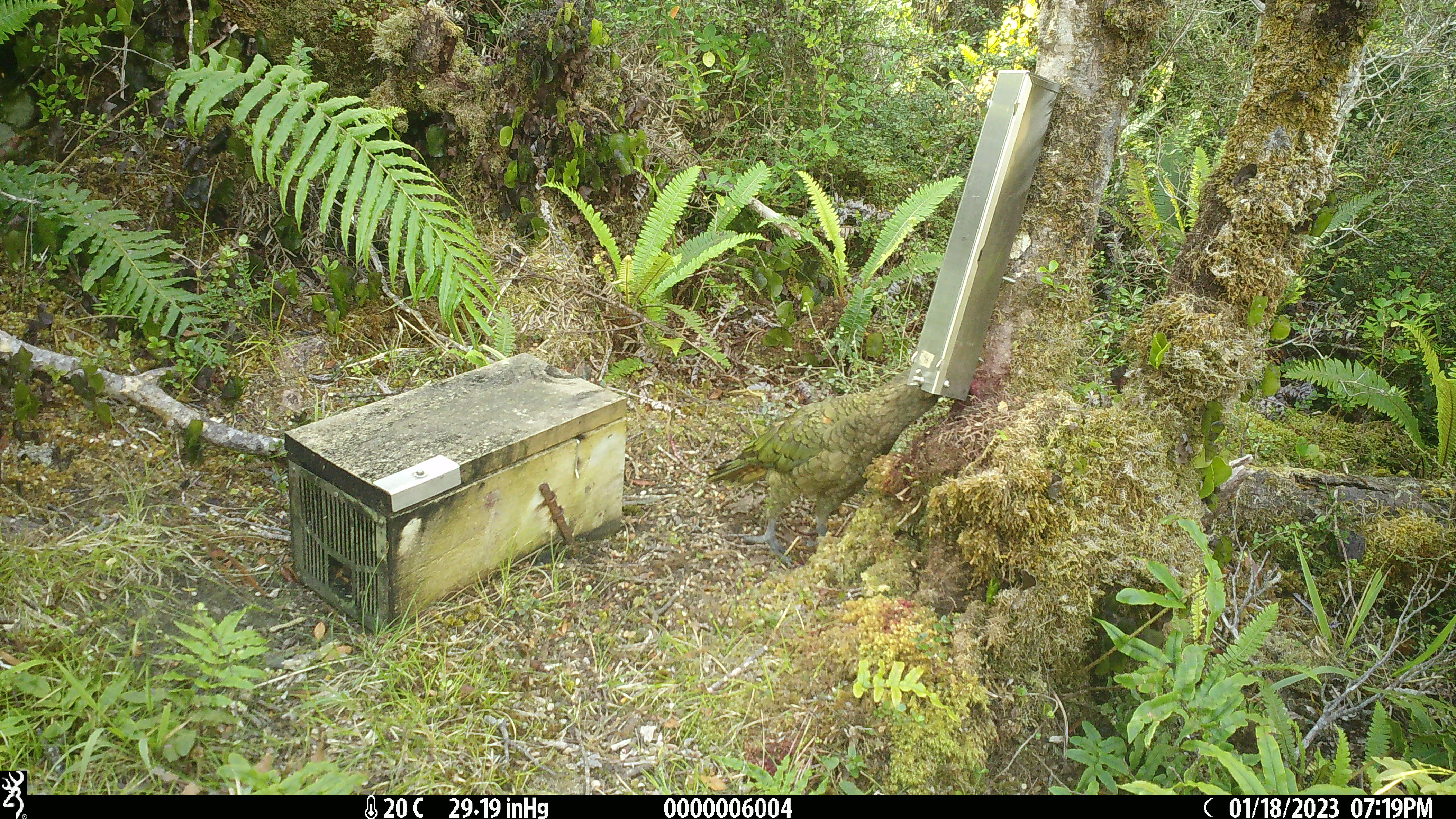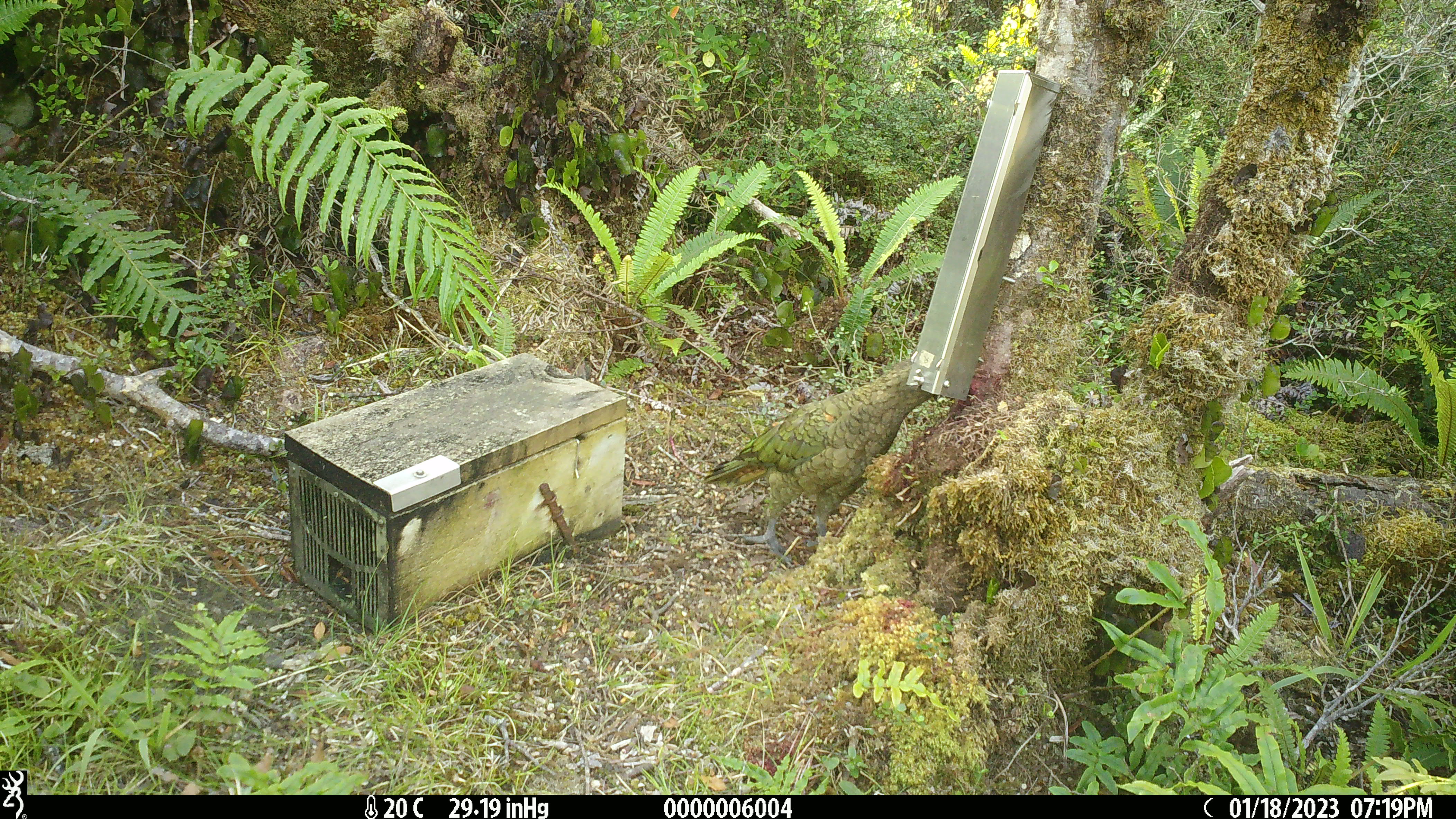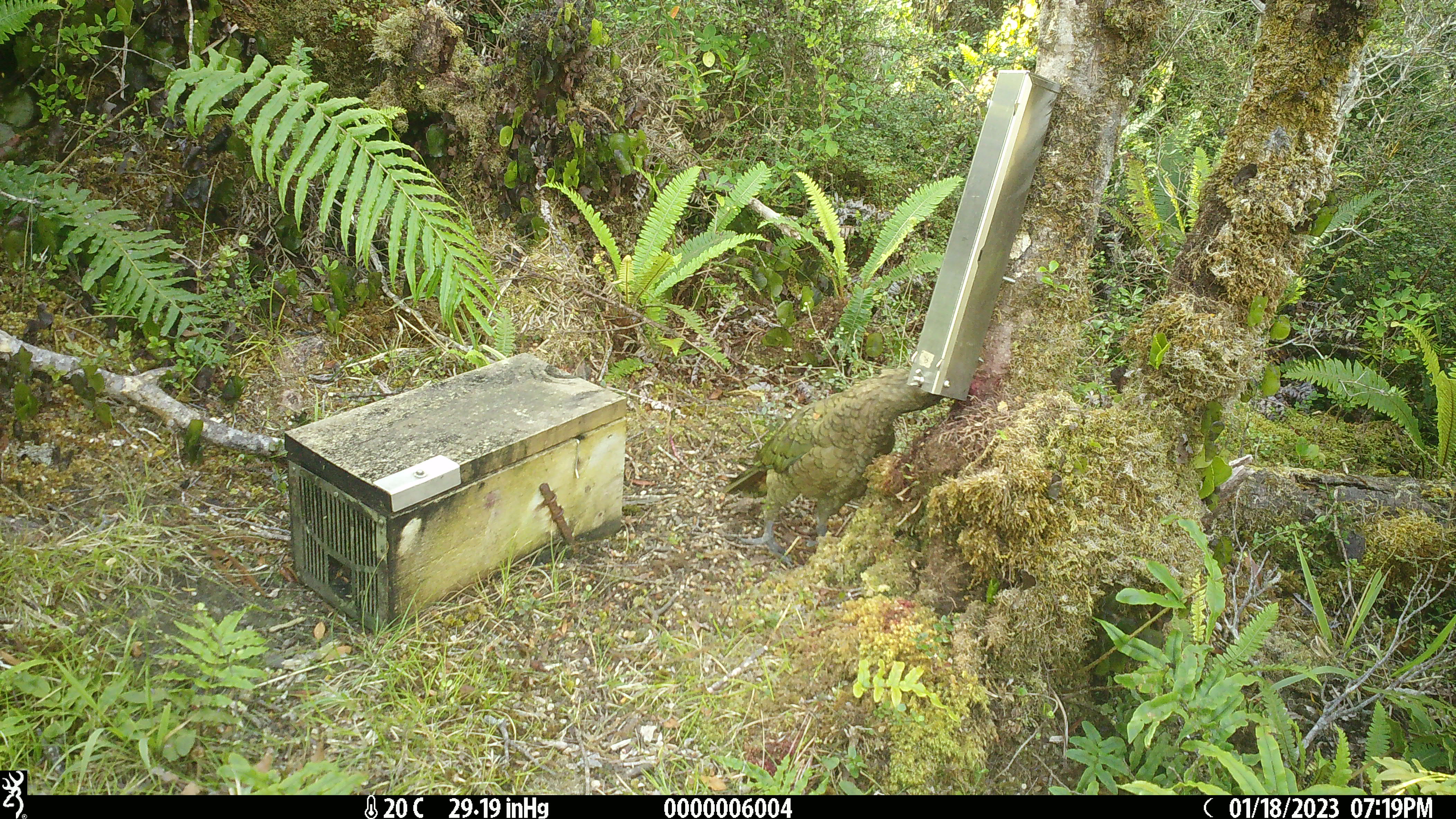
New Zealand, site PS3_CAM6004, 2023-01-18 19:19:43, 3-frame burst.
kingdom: Animalia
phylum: Chordata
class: Aves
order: Psittaciformes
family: Strigopidae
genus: Nestor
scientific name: Nestor notabilis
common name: kea